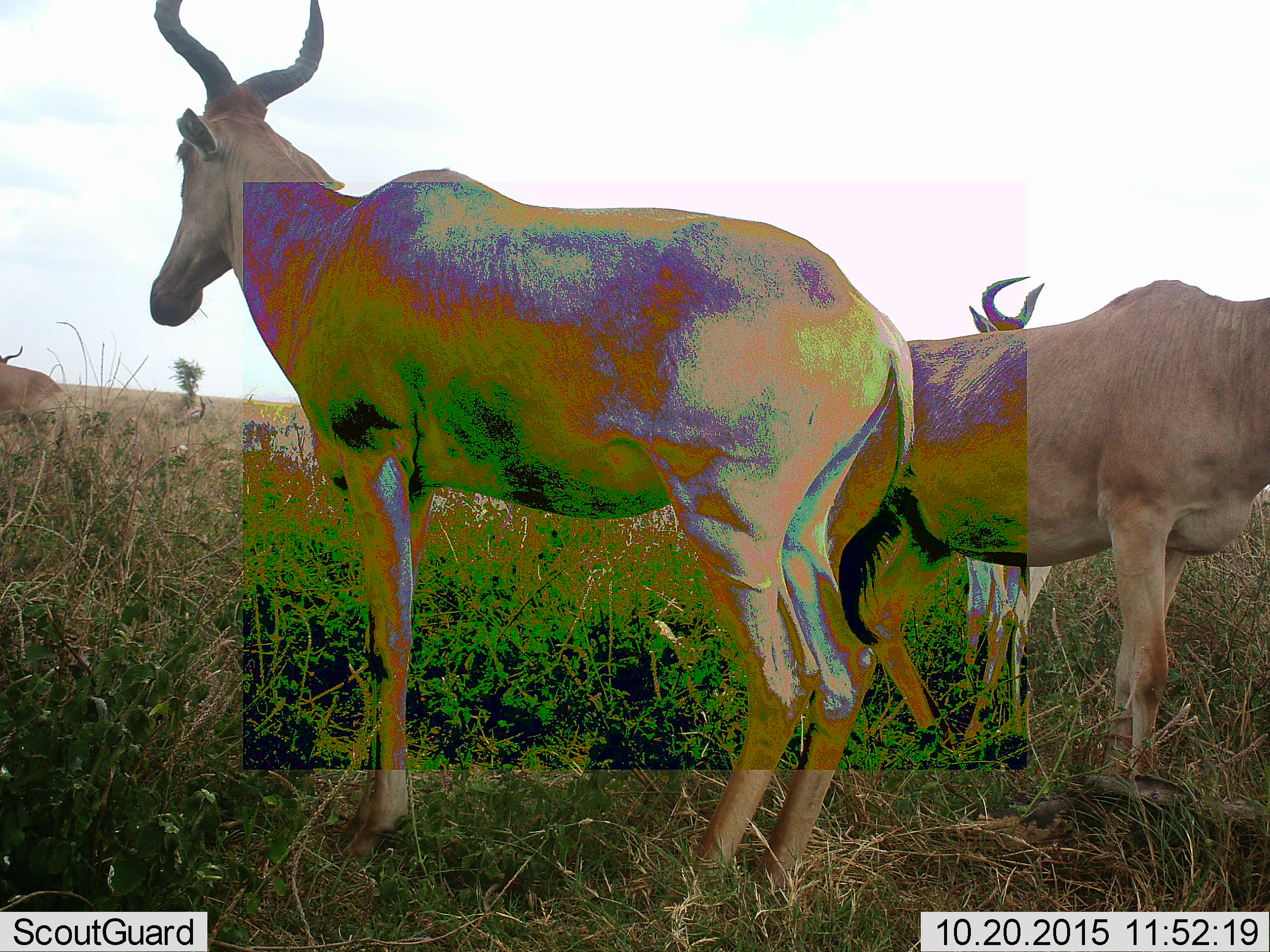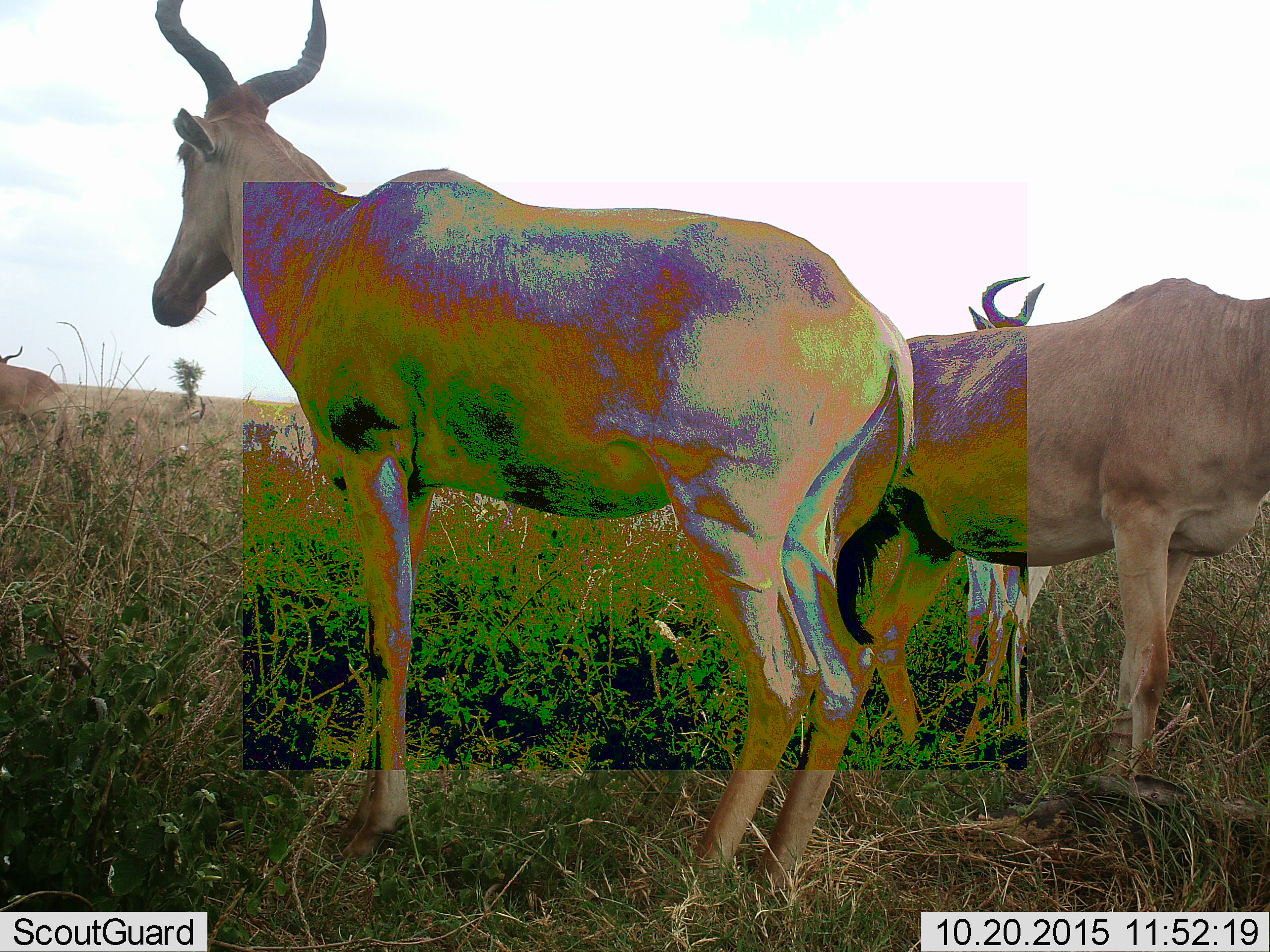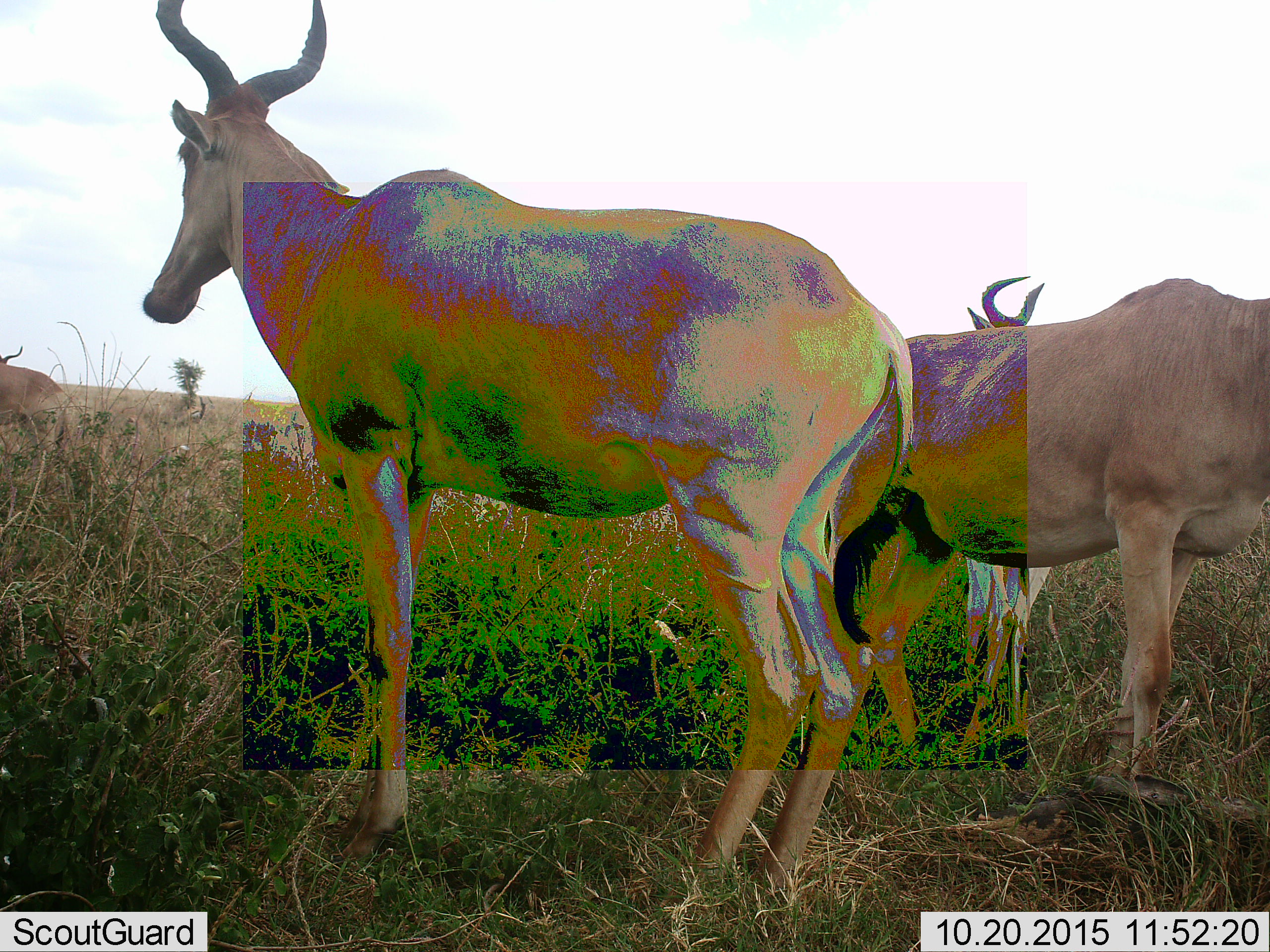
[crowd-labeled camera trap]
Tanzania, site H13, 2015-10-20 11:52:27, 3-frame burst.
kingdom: Animalia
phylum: Chordata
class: Mammalia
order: Artiodactyla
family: Bovidae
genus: Alcelaphus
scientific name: Alcelaphus buselaphus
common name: hartebeest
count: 4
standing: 100%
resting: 10%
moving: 10%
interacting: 10%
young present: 0%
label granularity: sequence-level